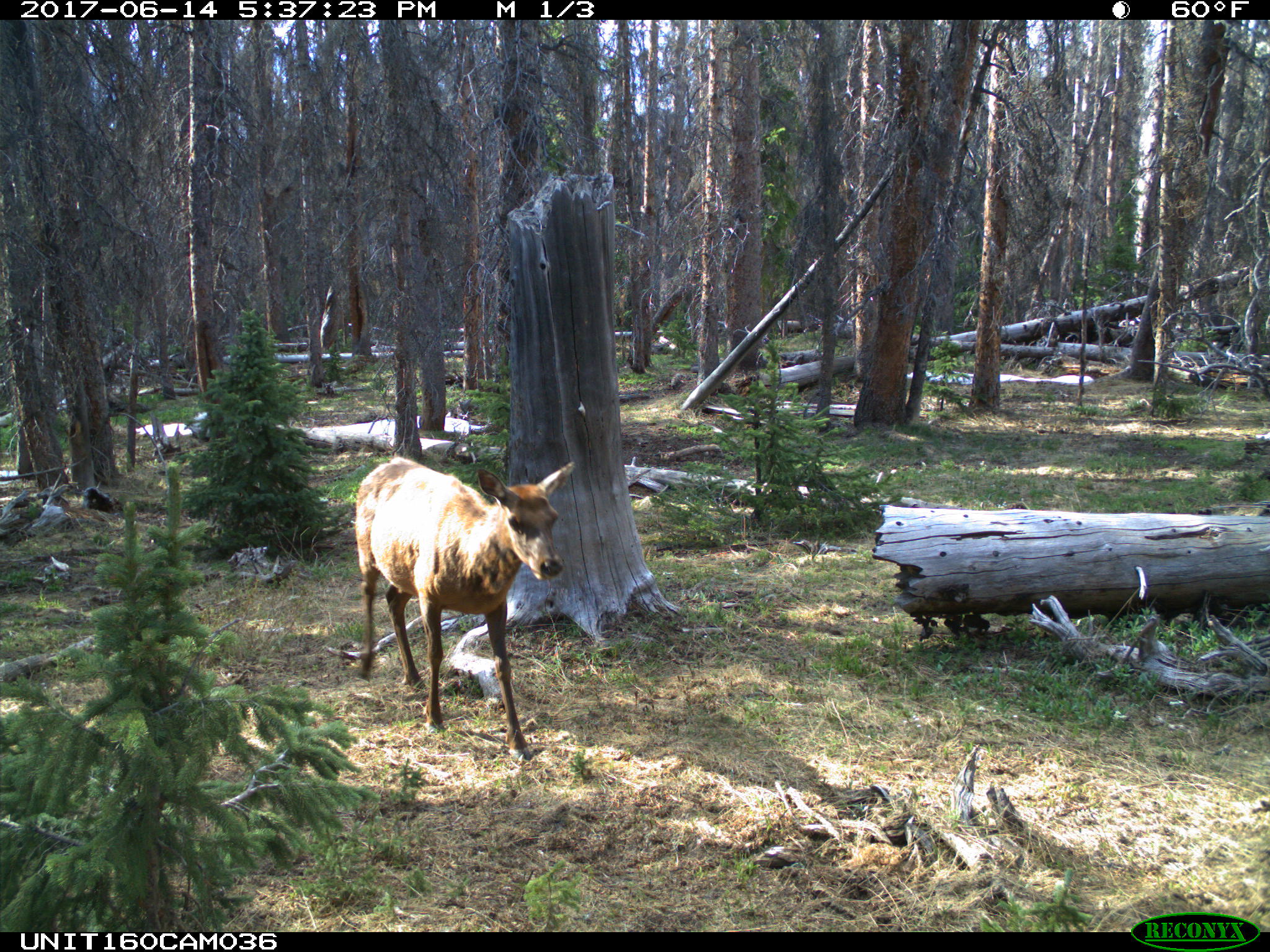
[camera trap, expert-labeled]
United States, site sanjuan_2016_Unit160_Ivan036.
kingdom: Animalia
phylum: Chordata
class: Mammalia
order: Artiodactyla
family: Cervidae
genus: Cervus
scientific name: Cervus elaphus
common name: red deer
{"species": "Cervus elaphus (red deer)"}